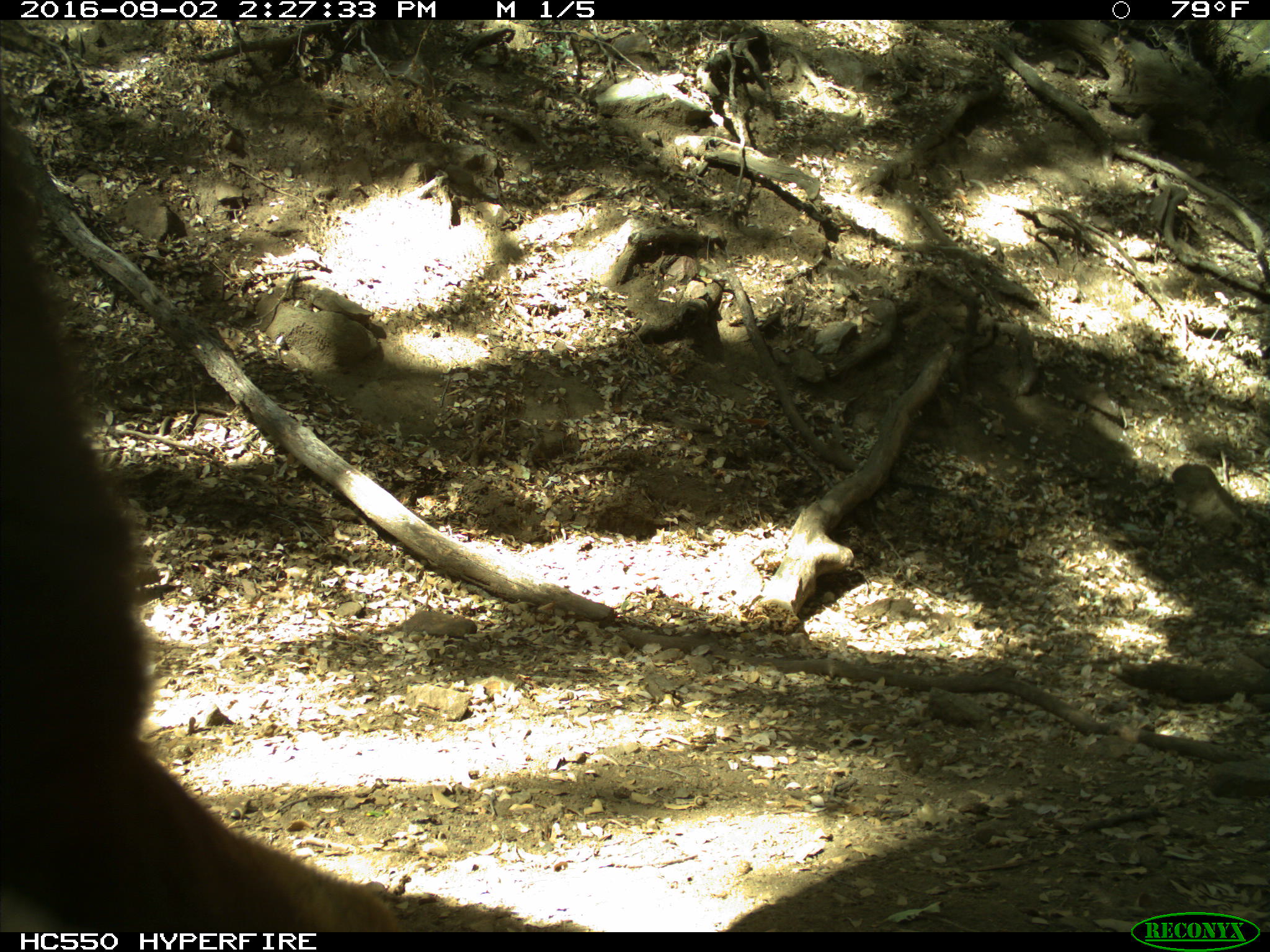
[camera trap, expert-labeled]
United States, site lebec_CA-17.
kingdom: Animalia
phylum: Chordata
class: Mammalia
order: Carnivora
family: Ursidae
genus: Ursus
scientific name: Ursus americanus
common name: american black bear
Ursus americanus (american black bear).